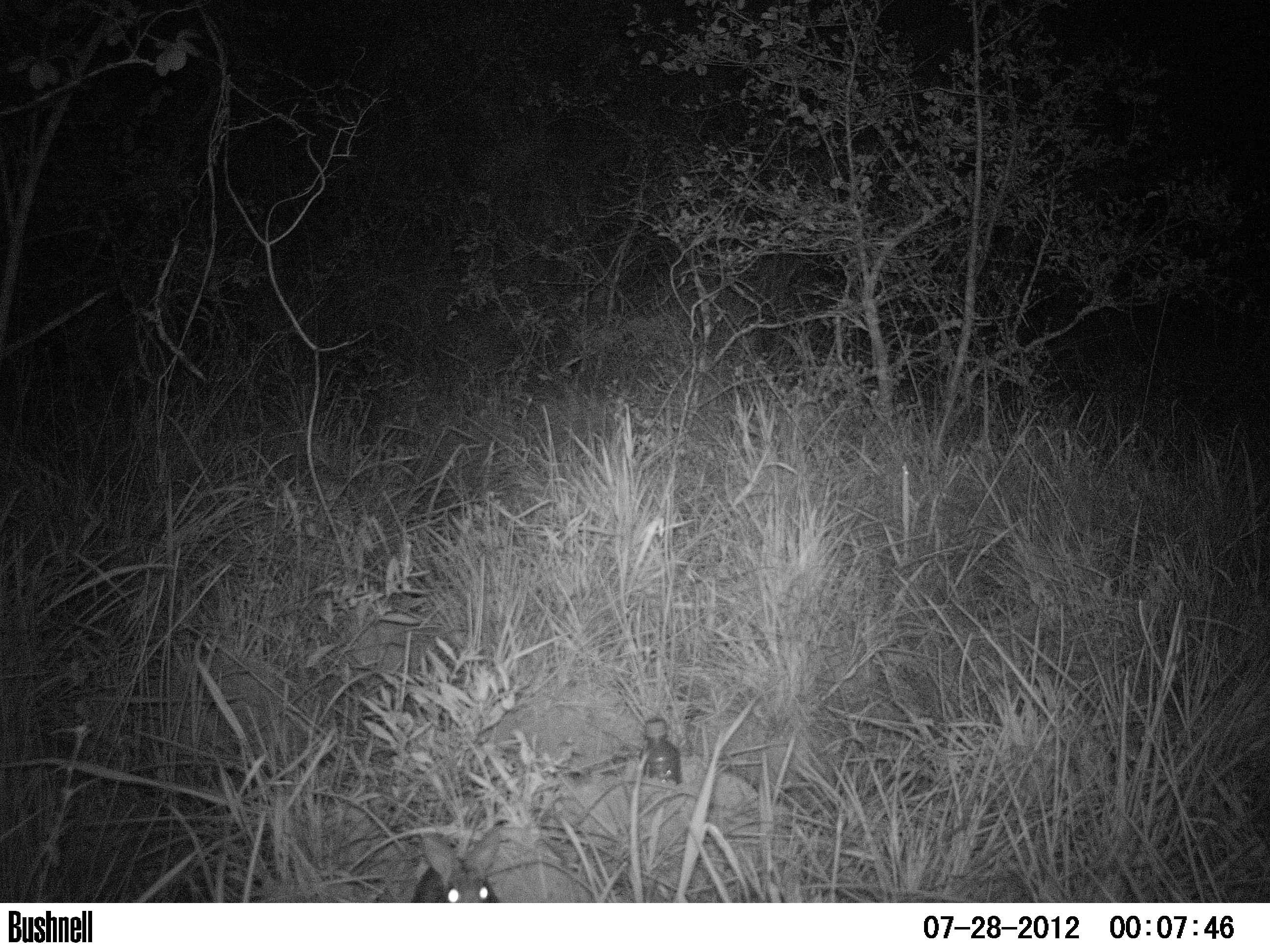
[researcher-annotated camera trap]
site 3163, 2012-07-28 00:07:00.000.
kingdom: Animalia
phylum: Chordata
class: Mammalia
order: Lagomorpha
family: Leporidae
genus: Sylvilagus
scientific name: Sylvilagus brasiliensis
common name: tapeti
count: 1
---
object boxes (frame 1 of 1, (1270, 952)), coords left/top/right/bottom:
sylvilagus brasiliensis: 412/826/498/901